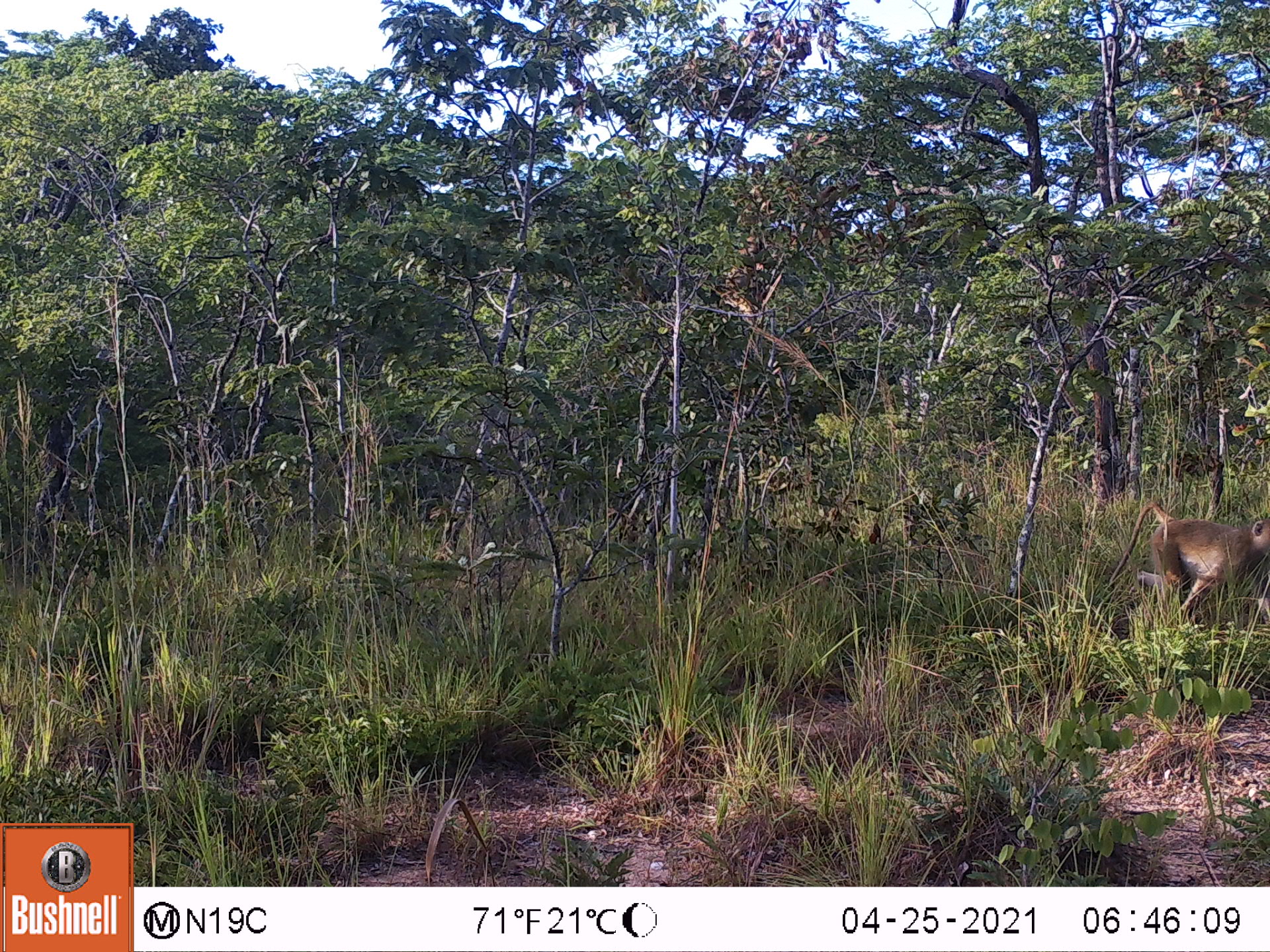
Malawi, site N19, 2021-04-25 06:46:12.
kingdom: Animalia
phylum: Chordata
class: Mammalia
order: Primates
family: Cercopithecidae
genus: Papio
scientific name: Papio cynocephalus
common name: yellow baboon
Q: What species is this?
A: Yellow baboon (Papio cynocephalus).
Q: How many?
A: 1.